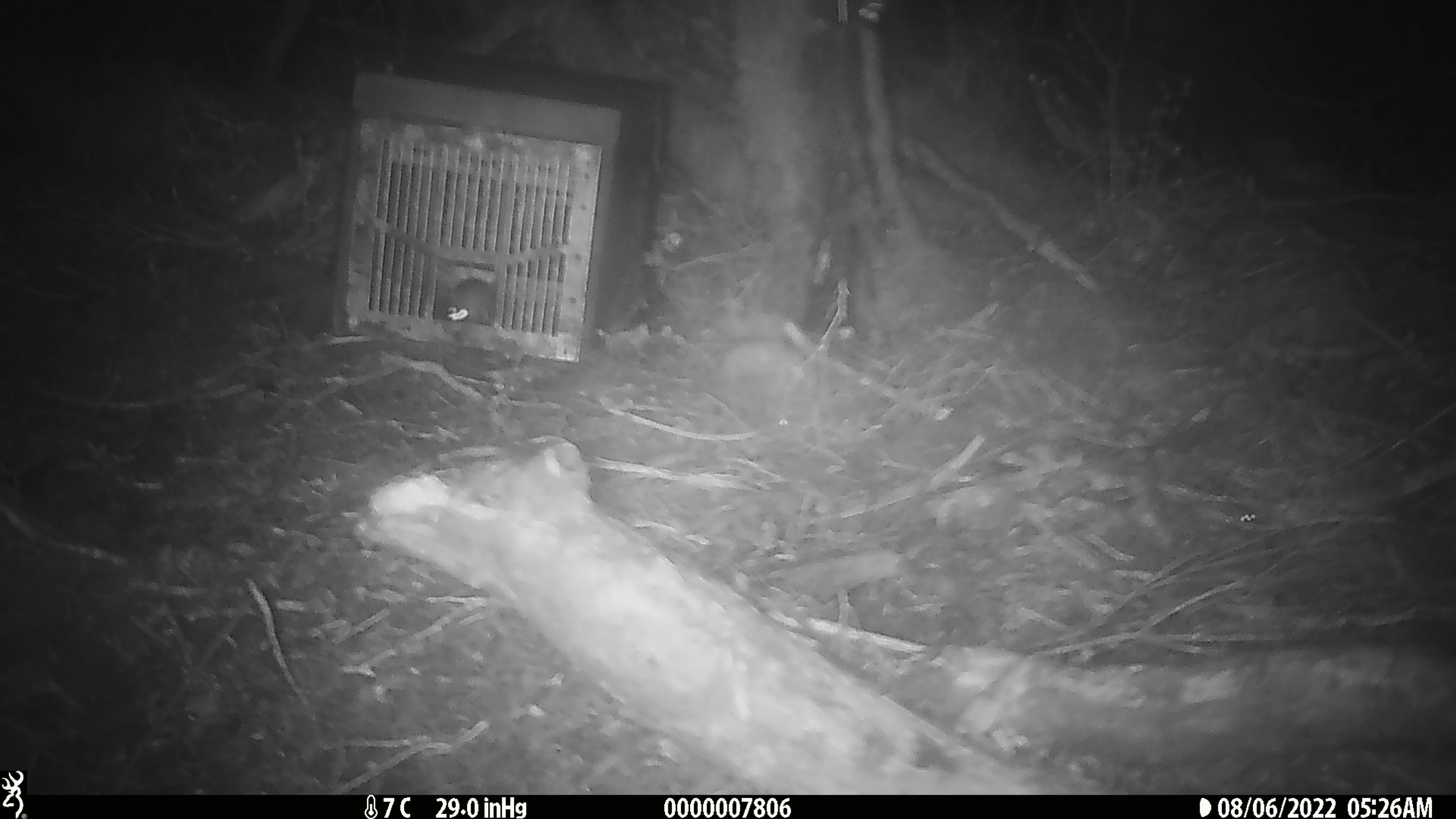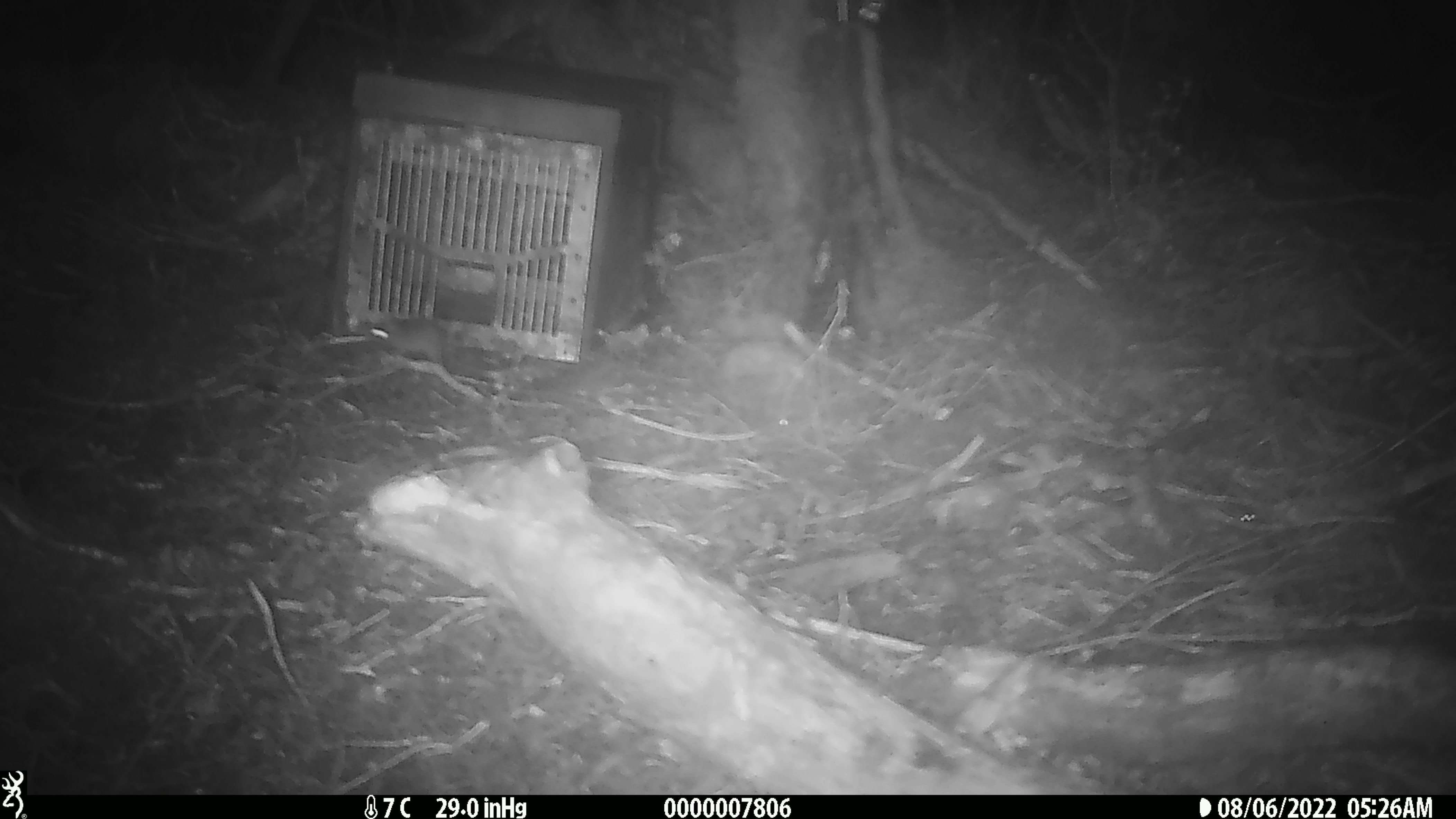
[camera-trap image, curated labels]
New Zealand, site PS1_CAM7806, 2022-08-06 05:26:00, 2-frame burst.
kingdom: Animalia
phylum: Chordata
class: Mammalia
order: Rodentia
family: Muridae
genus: Mus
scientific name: Mus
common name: mouse